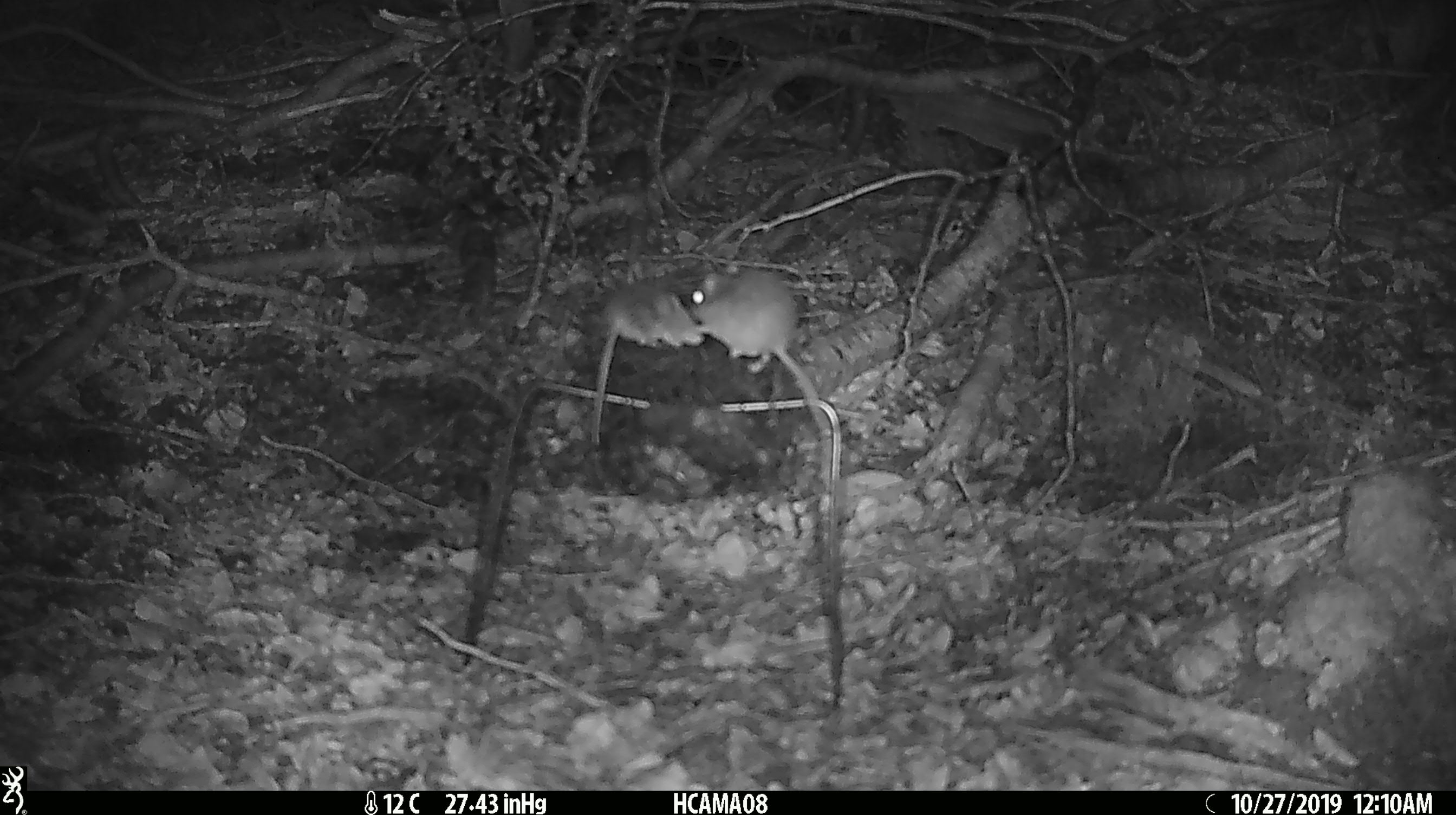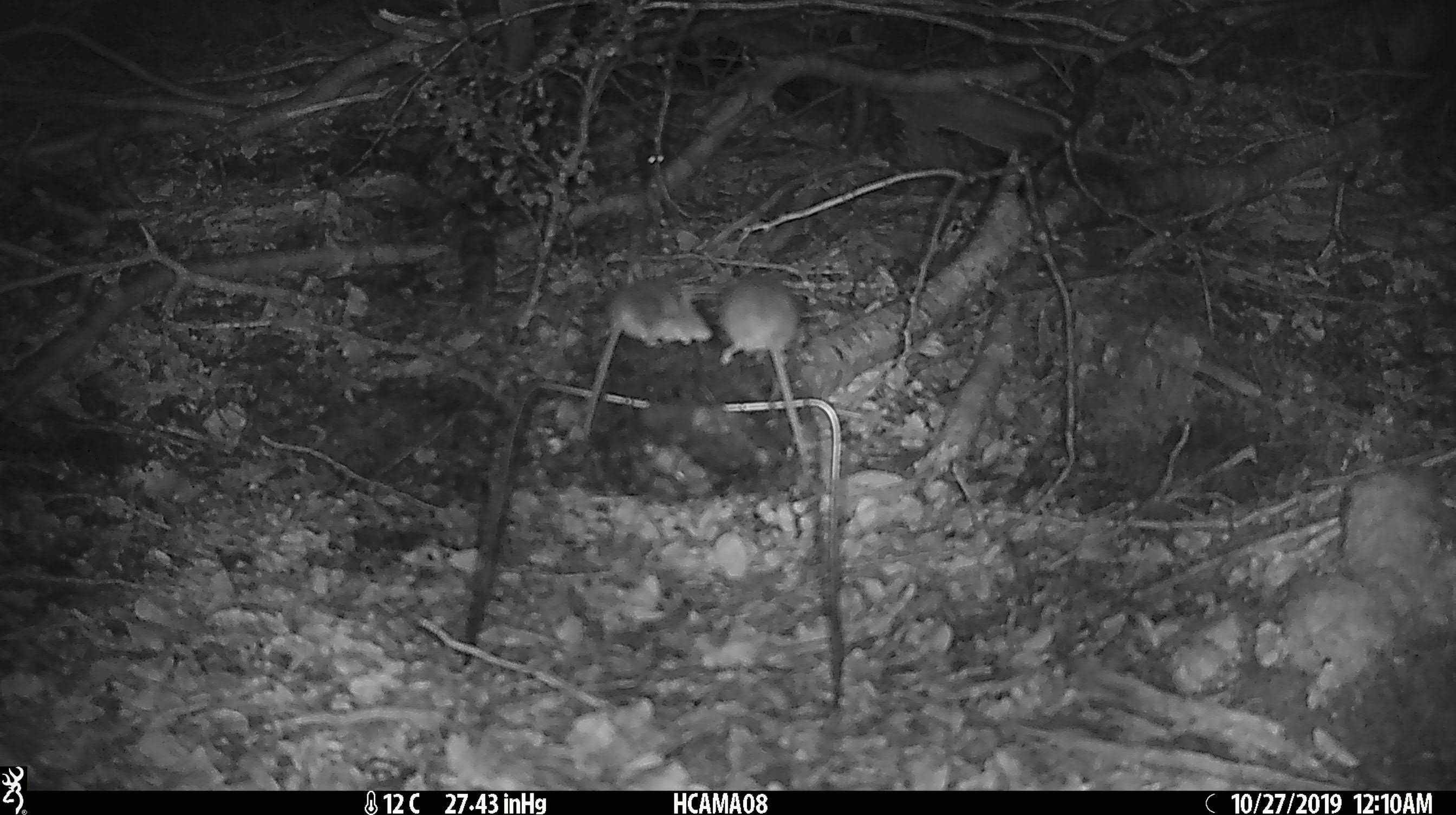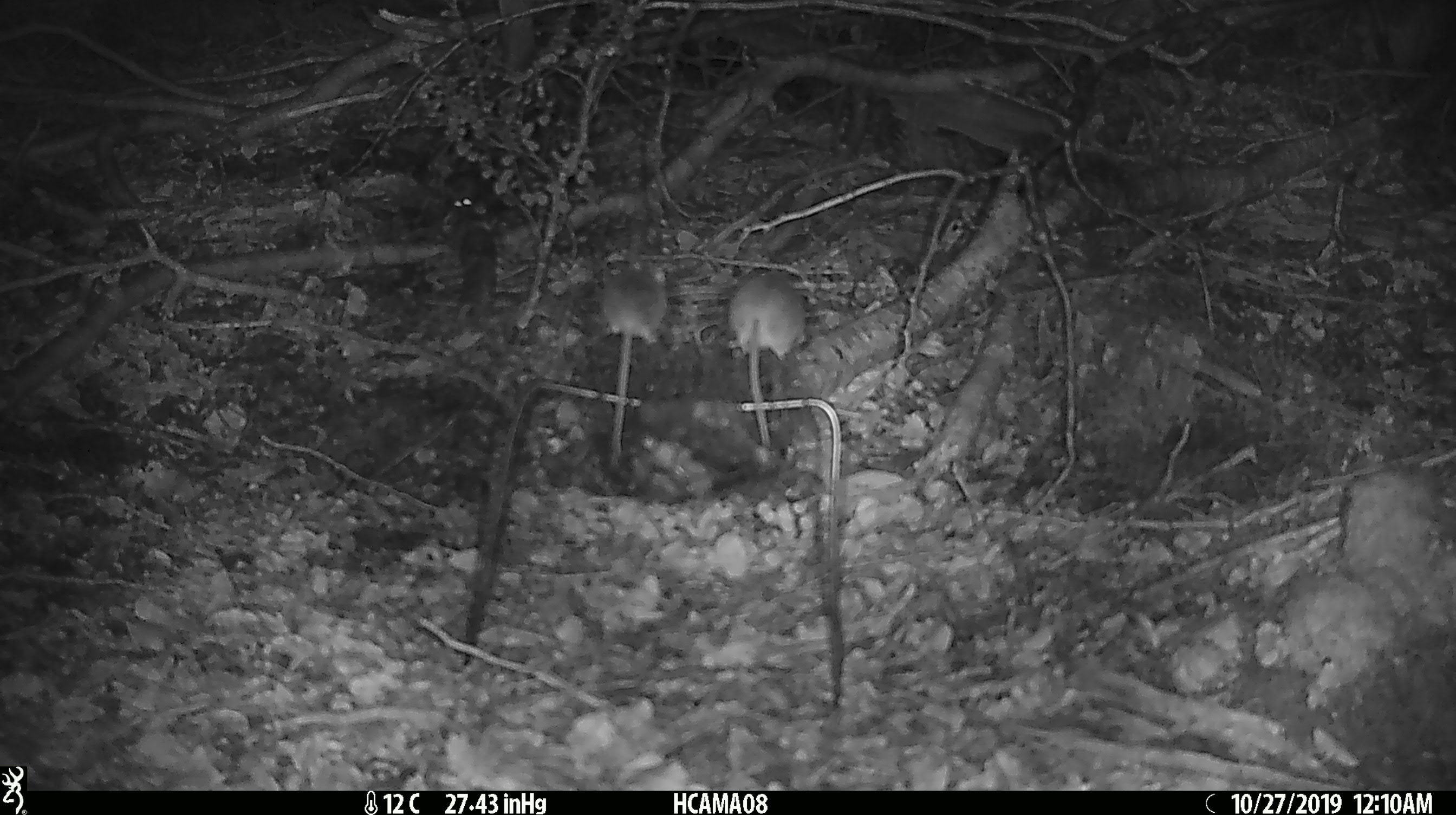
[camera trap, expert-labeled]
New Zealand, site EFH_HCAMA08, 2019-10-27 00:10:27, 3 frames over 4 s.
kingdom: Animalia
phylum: Chordata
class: Mammalia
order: Rodentia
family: Muridae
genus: Mus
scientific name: Mus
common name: mouse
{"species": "mouse (Mus)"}